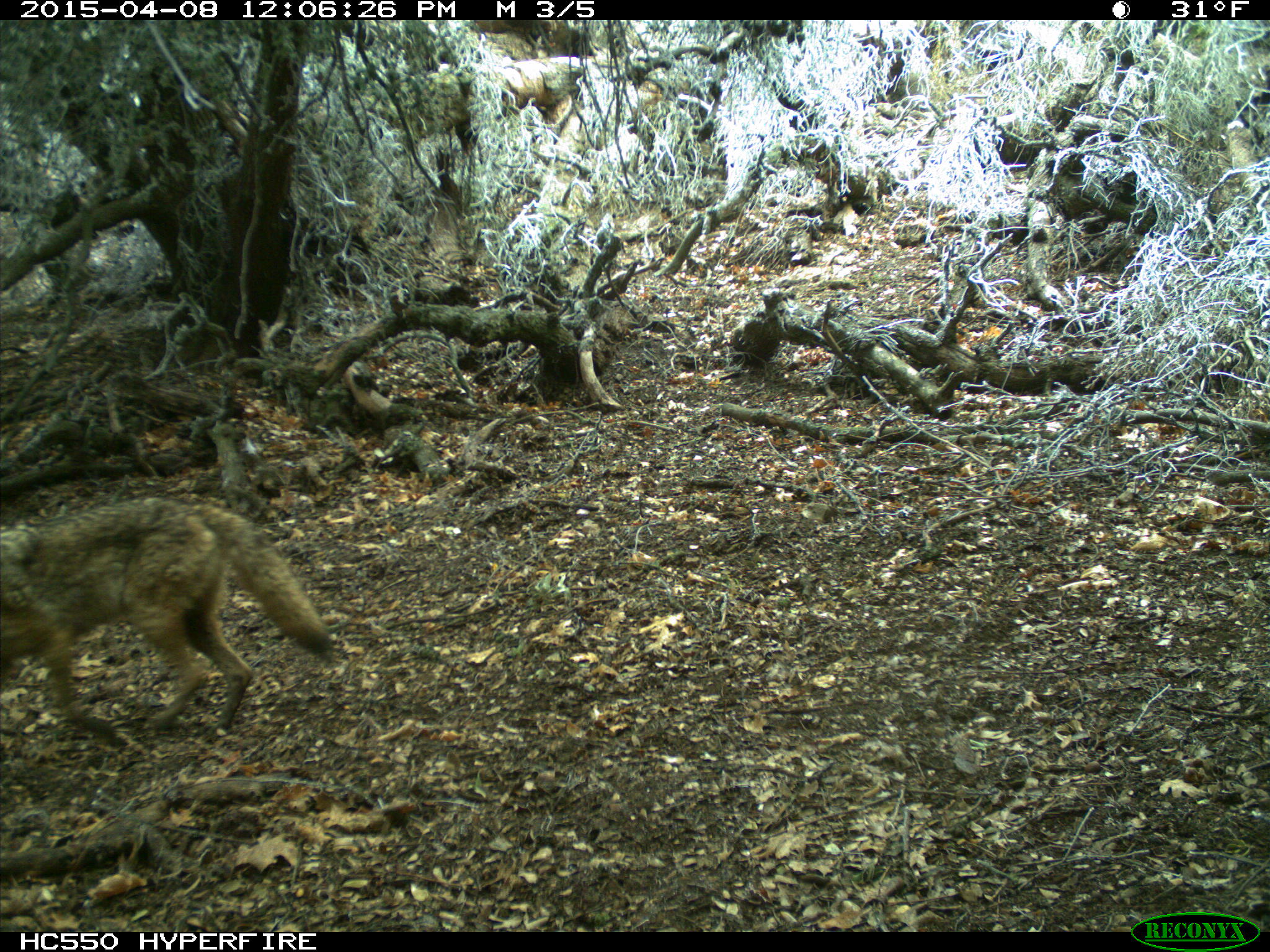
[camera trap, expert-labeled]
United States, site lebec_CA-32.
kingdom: Animalia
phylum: Chordata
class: Mammalia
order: Carnivora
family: Canidae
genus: Canis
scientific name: Canis latrans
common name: coyote